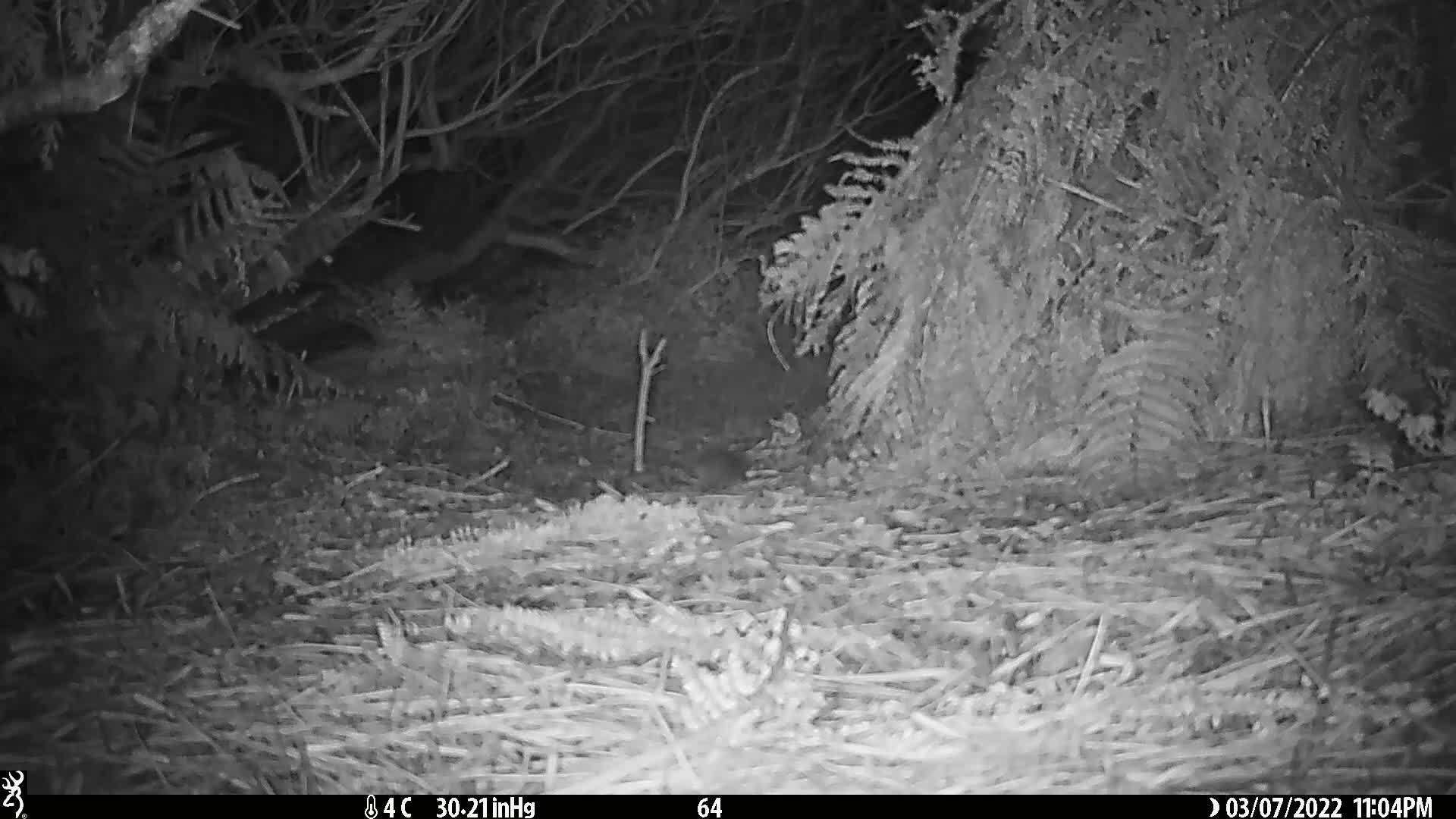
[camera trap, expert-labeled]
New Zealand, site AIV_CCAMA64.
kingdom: Animalia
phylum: Chordata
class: Mammalia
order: Rodentia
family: Muridae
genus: Mus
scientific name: Mus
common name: mouse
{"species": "mouse (Mus)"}